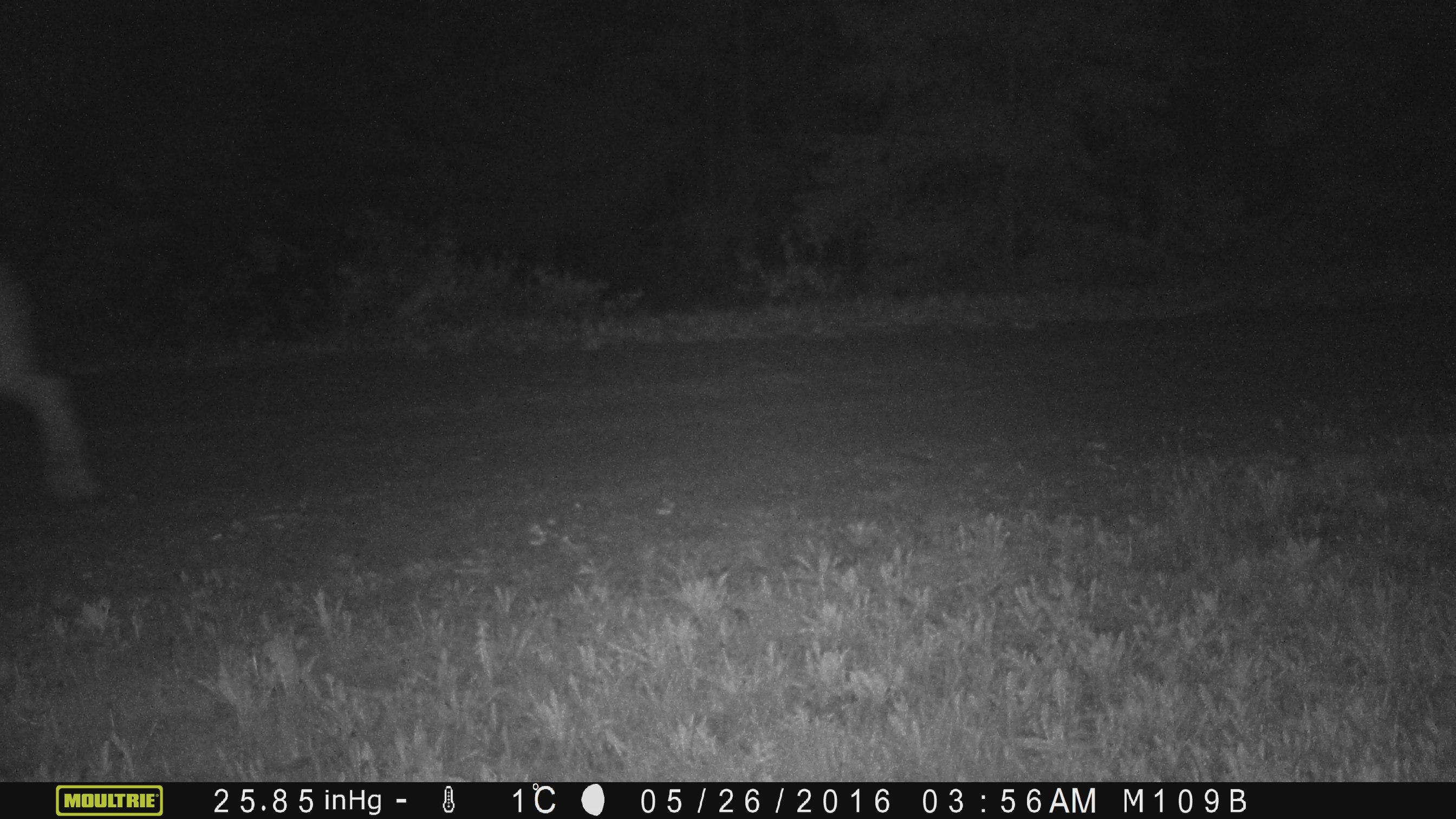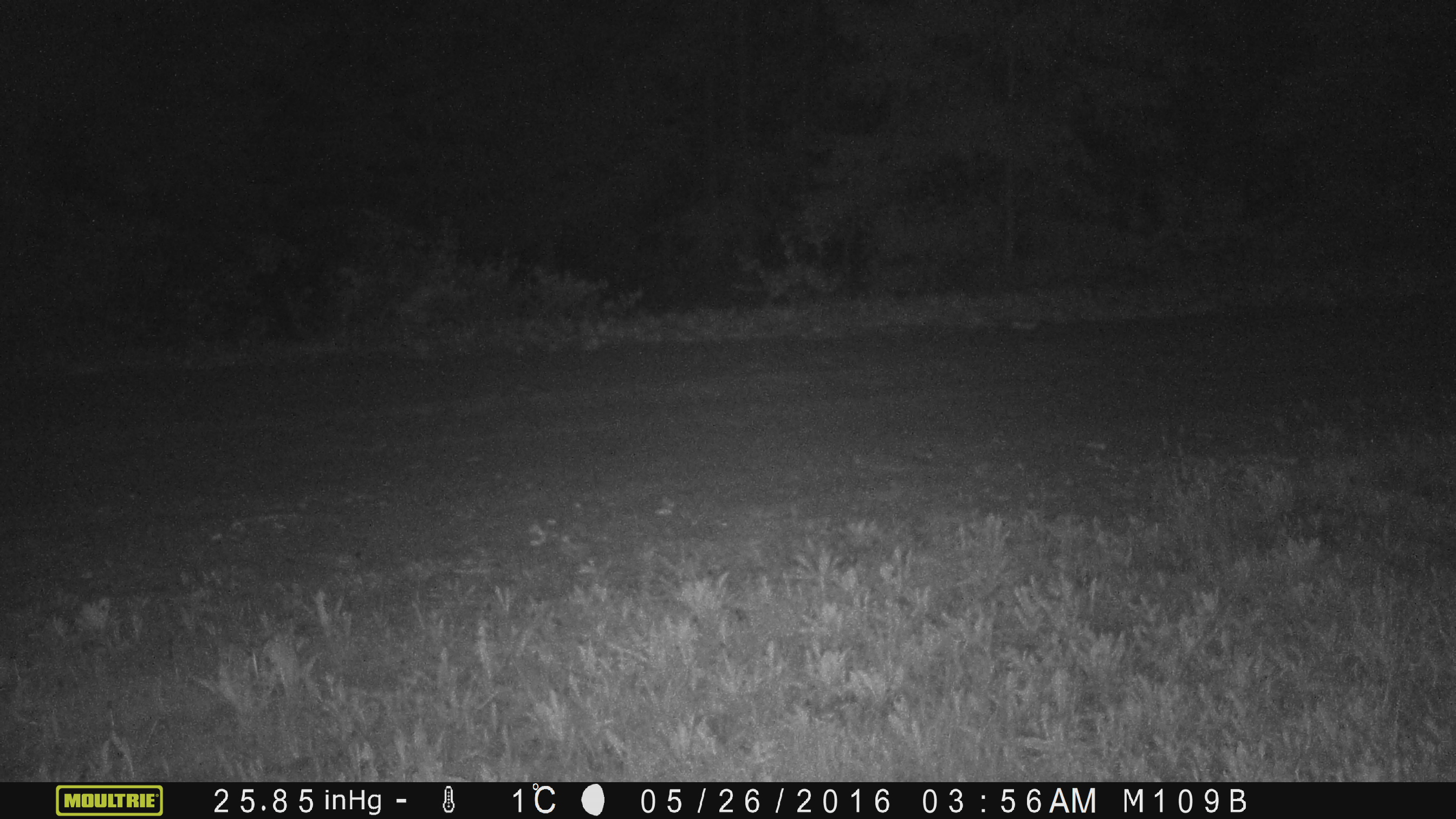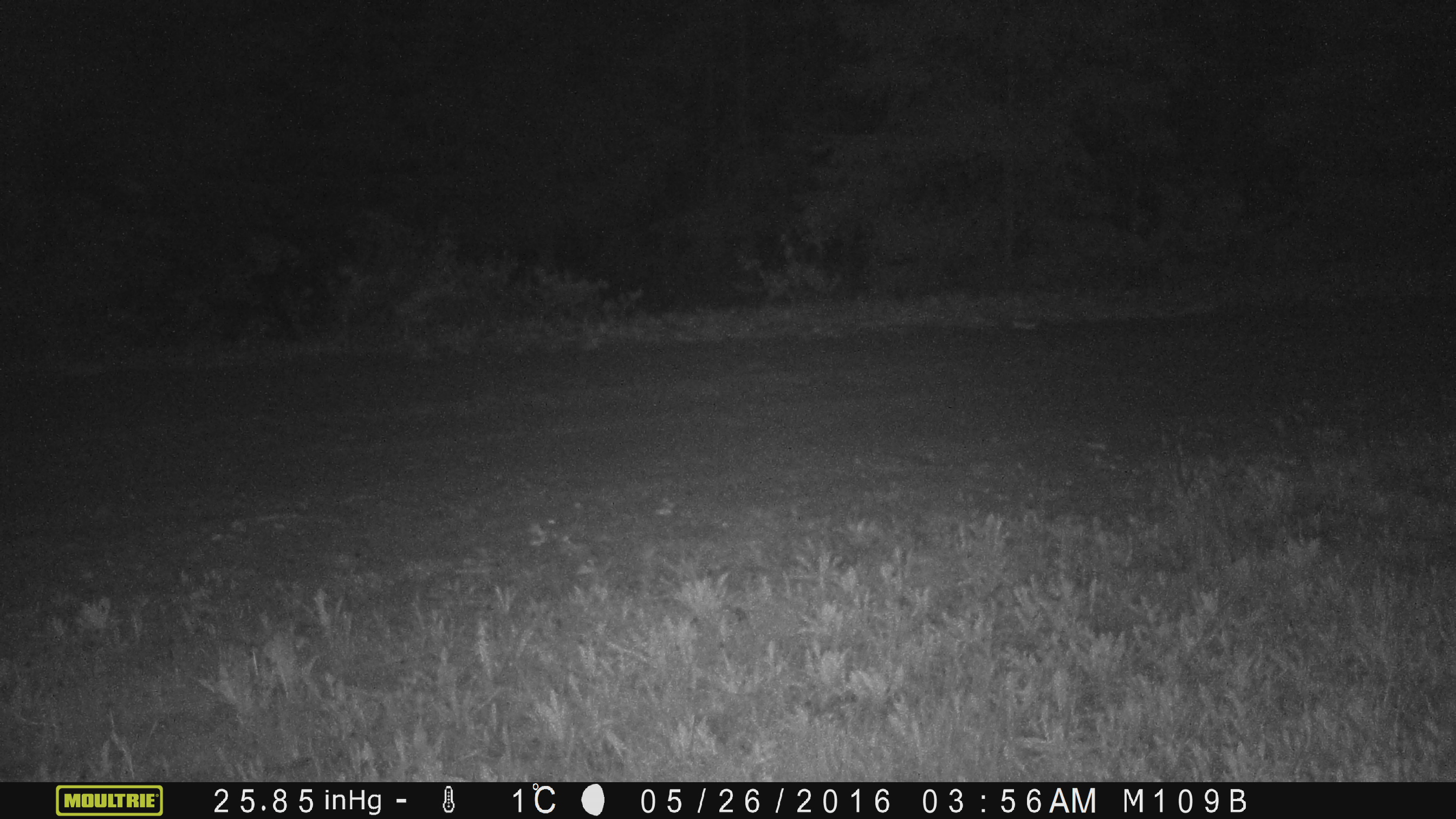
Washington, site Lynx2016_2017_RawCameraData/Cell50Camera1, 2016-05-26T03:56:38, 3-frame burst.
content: unidentified animal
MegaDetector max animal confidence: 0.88